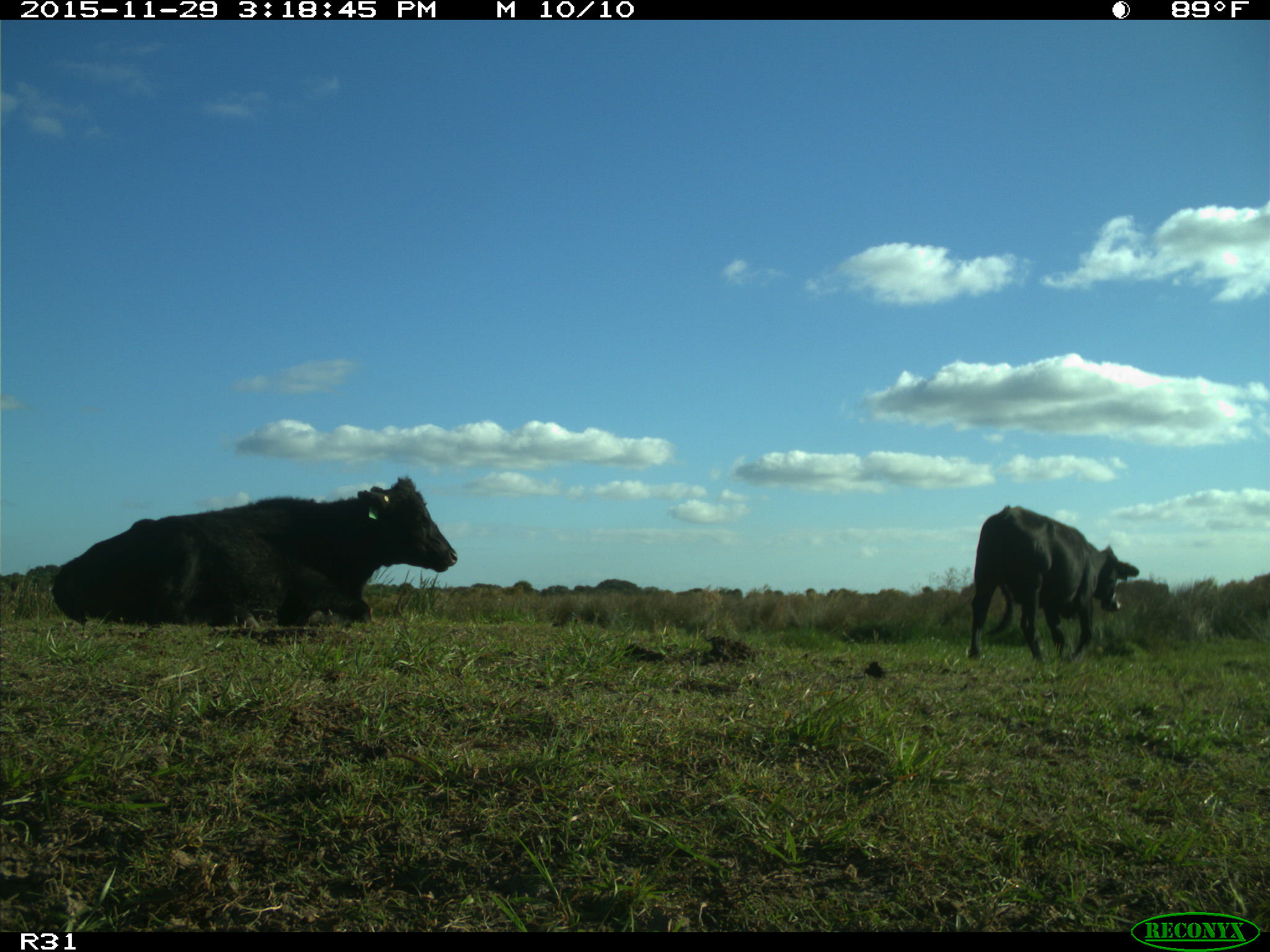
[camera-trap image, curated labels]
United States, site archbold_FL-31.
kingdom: Animalia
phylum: Chordata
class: Mammalia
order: Artiodactyla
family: Bovidae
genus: Bos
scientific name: Bos taurus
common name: domestic cow